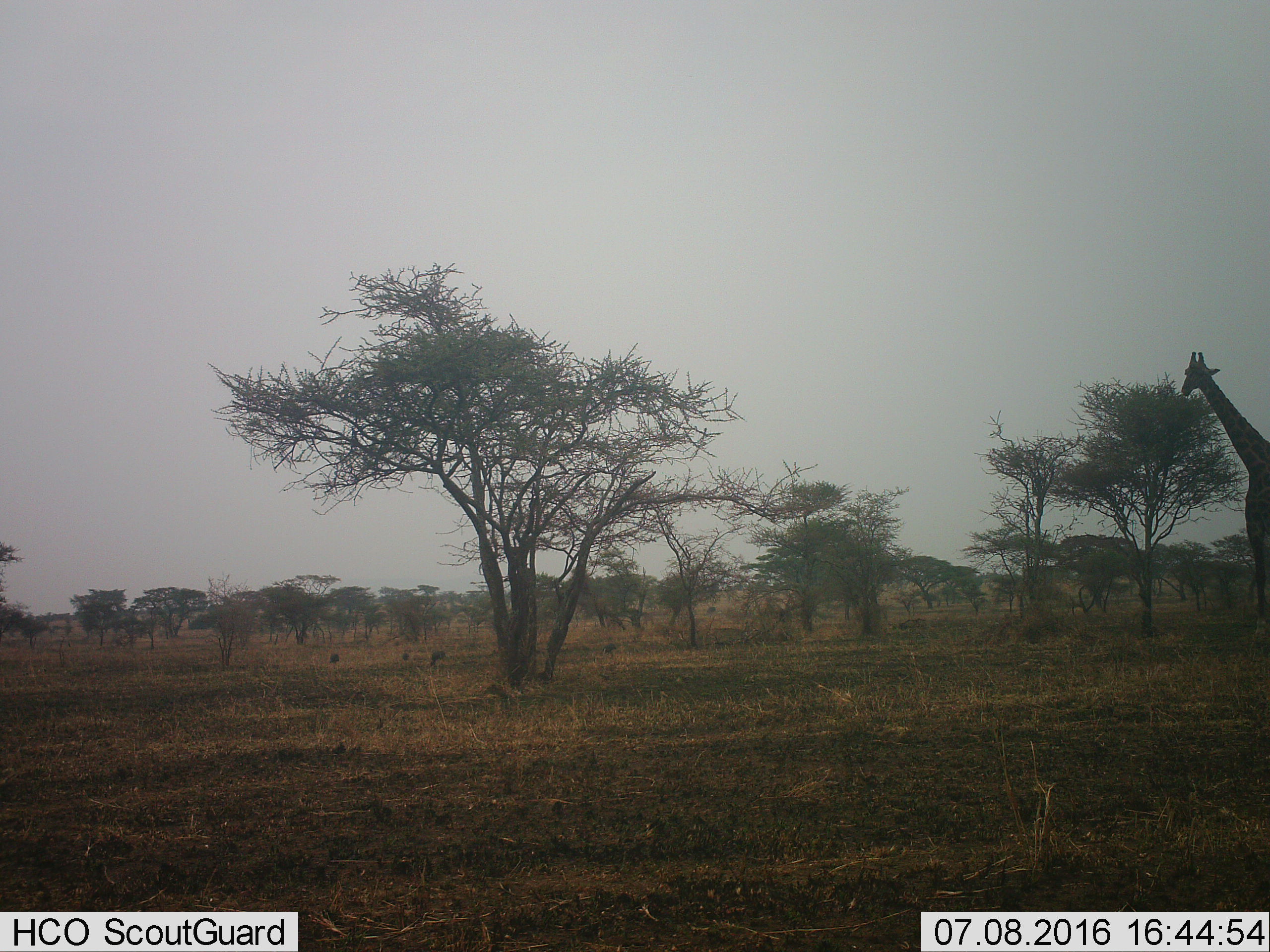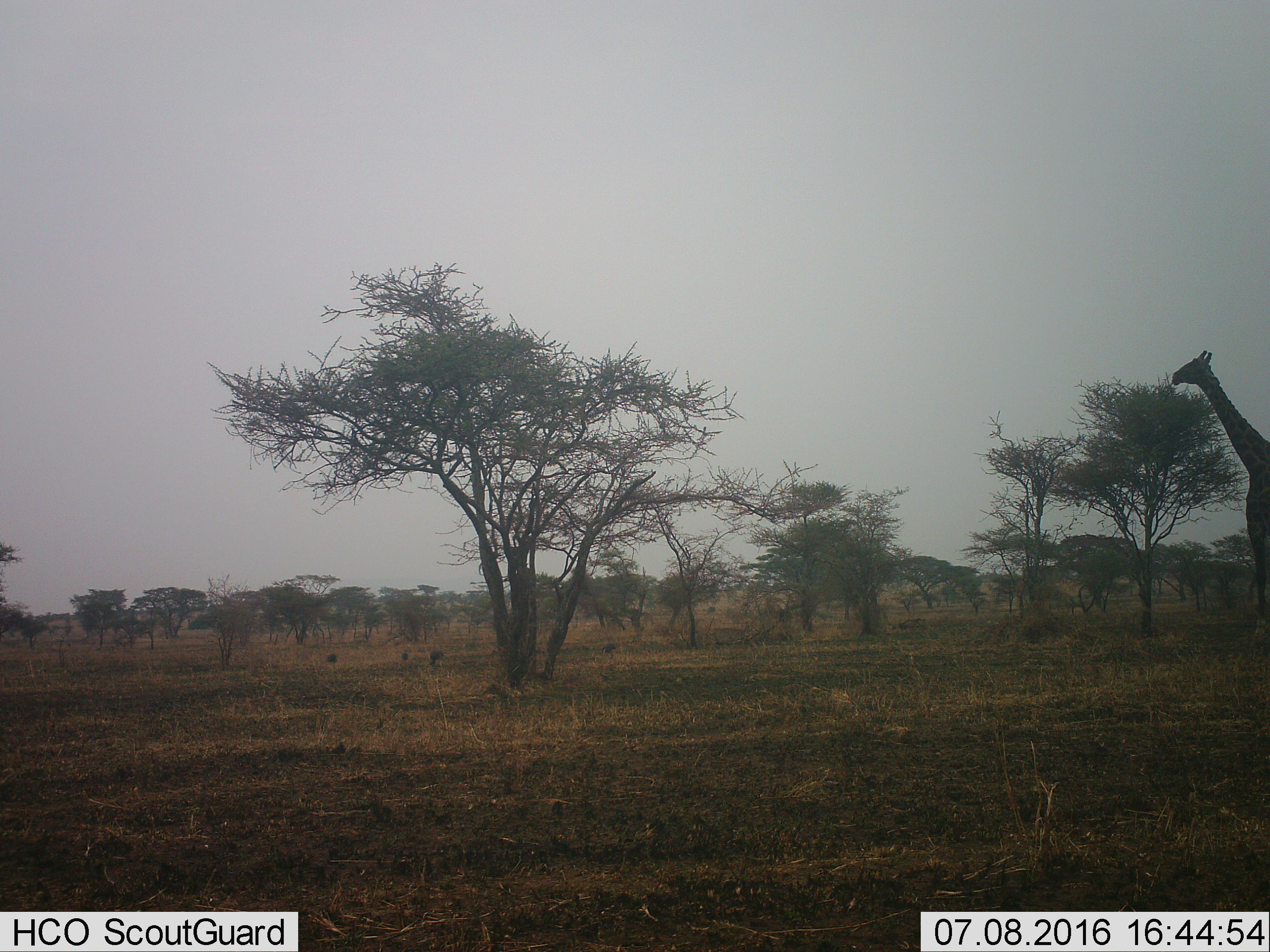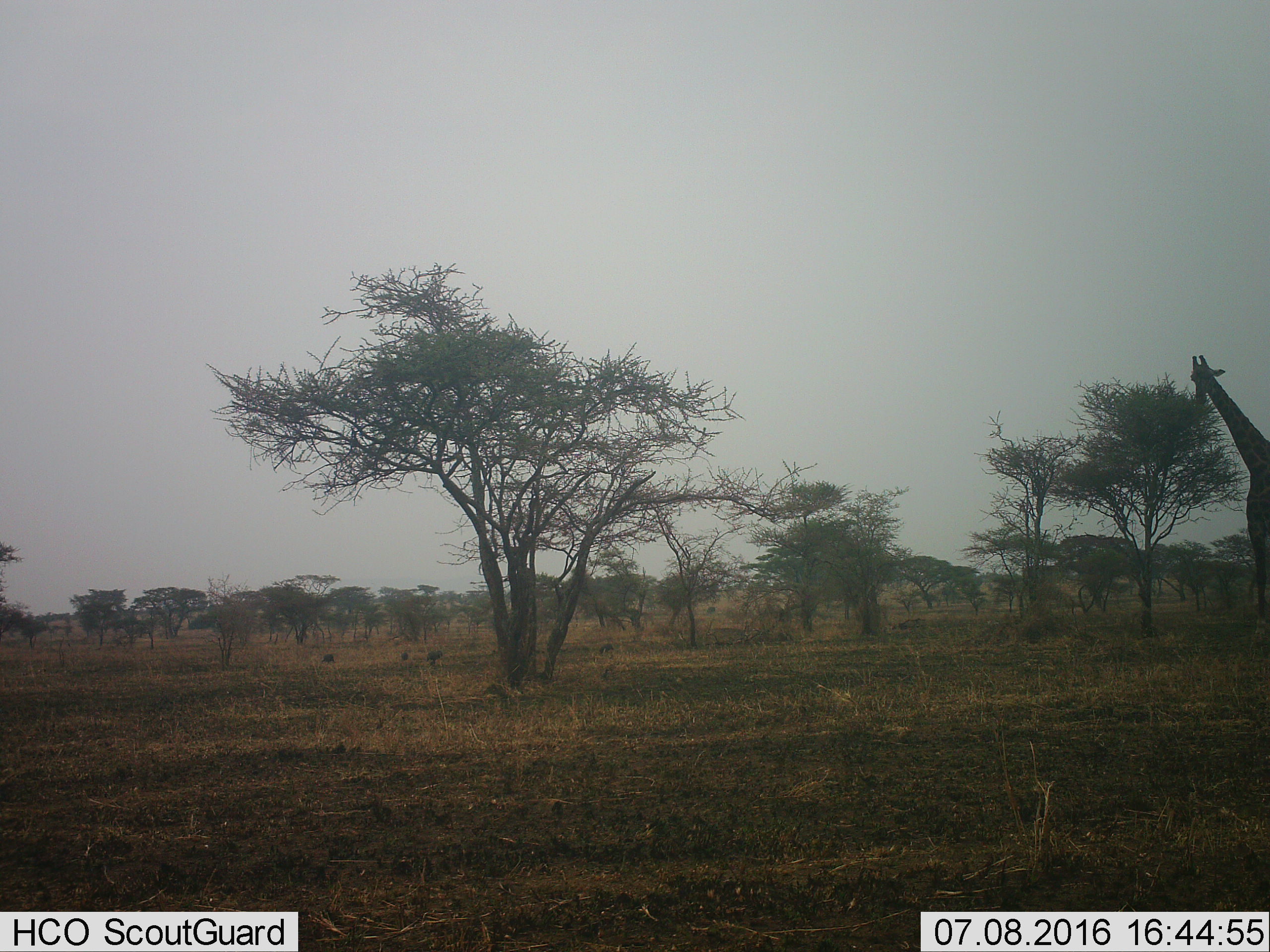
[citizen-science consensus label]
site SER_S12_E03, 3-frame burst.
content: unidentified animal